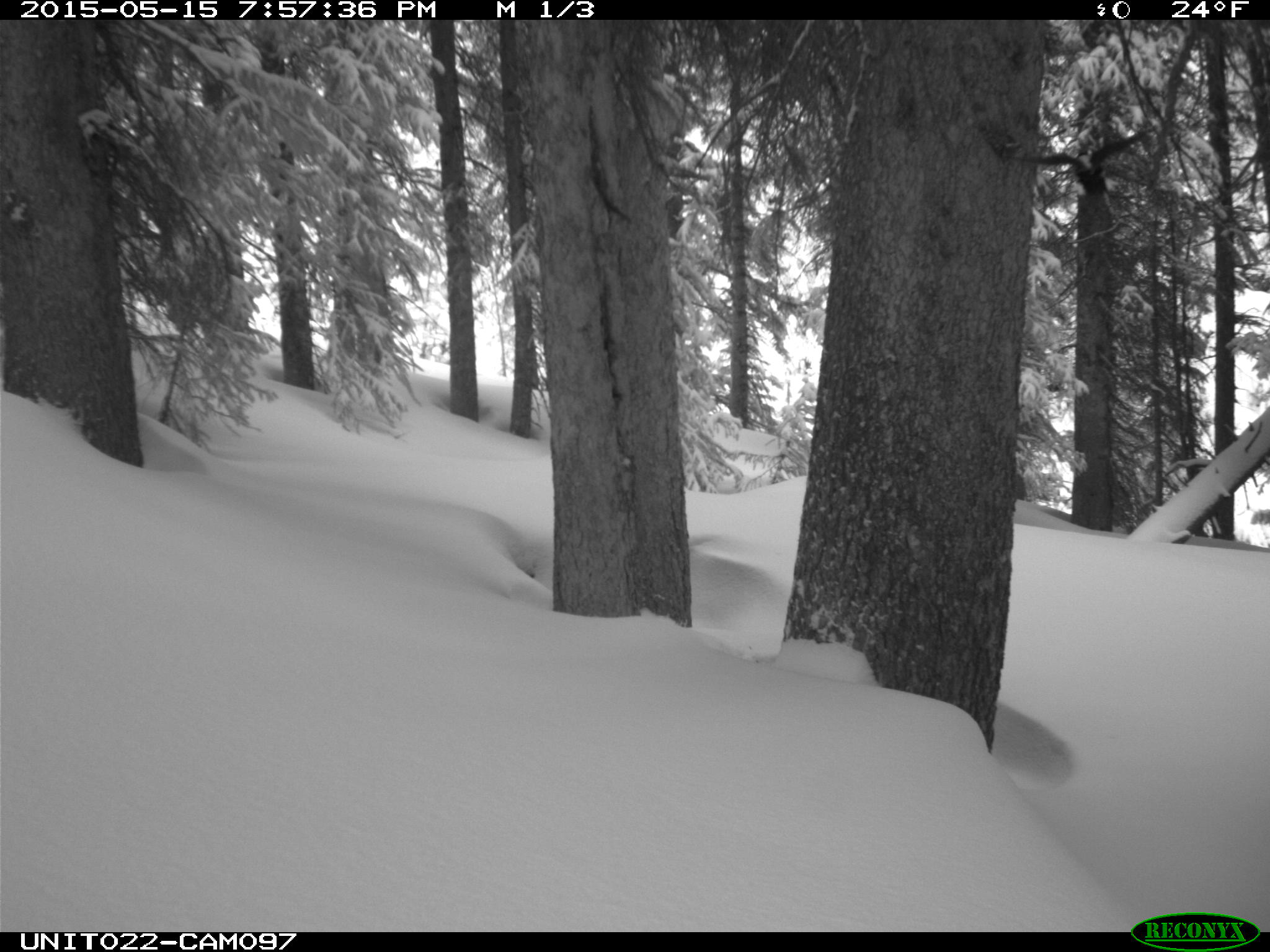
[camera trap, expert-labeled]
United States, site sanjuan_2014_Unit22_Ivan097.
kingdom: Animalia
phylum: Chordata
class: Aves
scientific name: Aves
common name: birds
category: unidentified bird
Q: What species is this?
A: Unidentified bird (birds) (Aves).